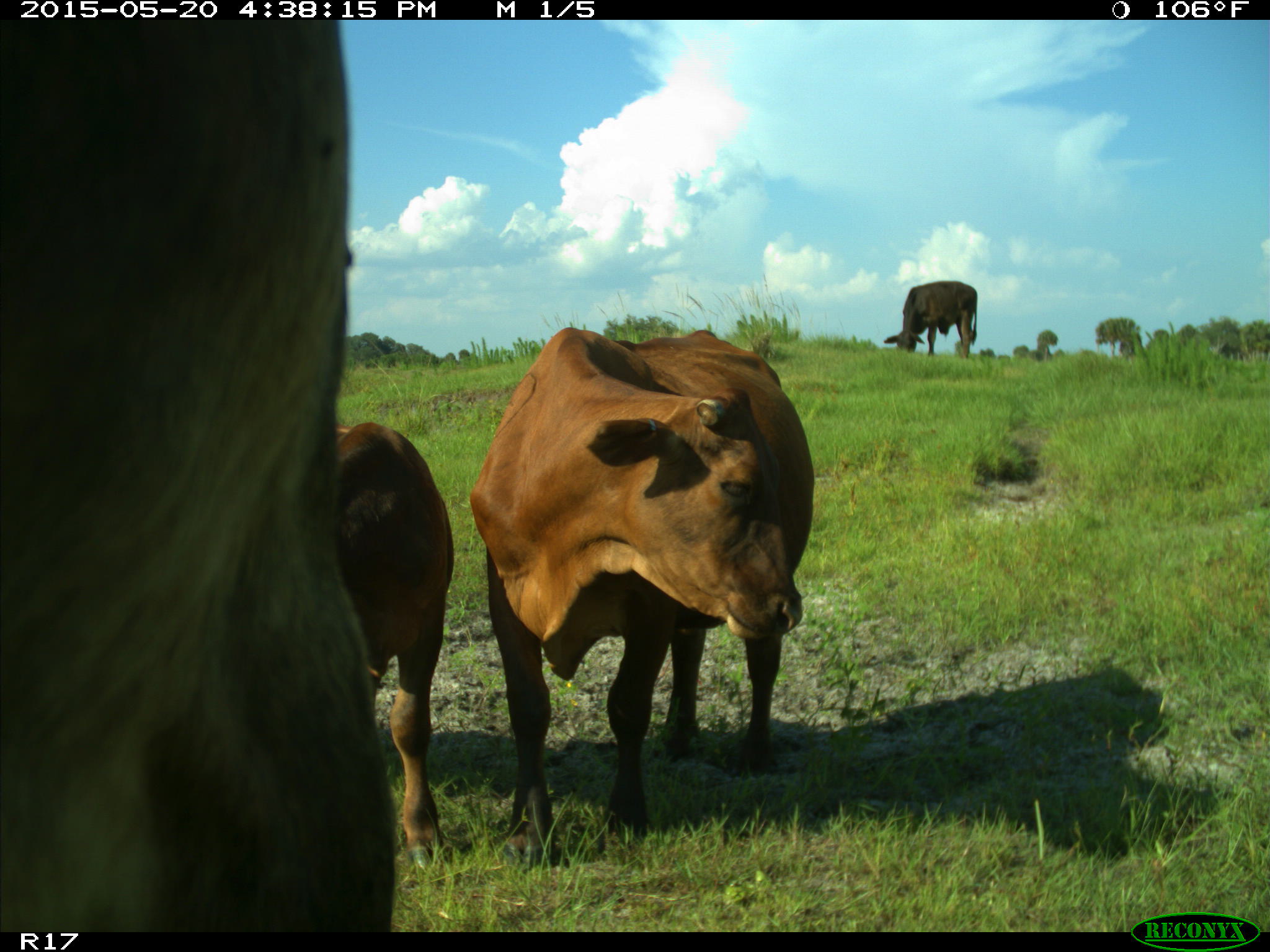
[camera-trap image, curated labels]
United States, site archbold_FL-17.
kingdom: Animalia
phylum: Chordata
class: Mammalia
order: Artiodactyla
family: Bovidae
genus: Bos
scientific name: Bos taurus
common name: domestic cow